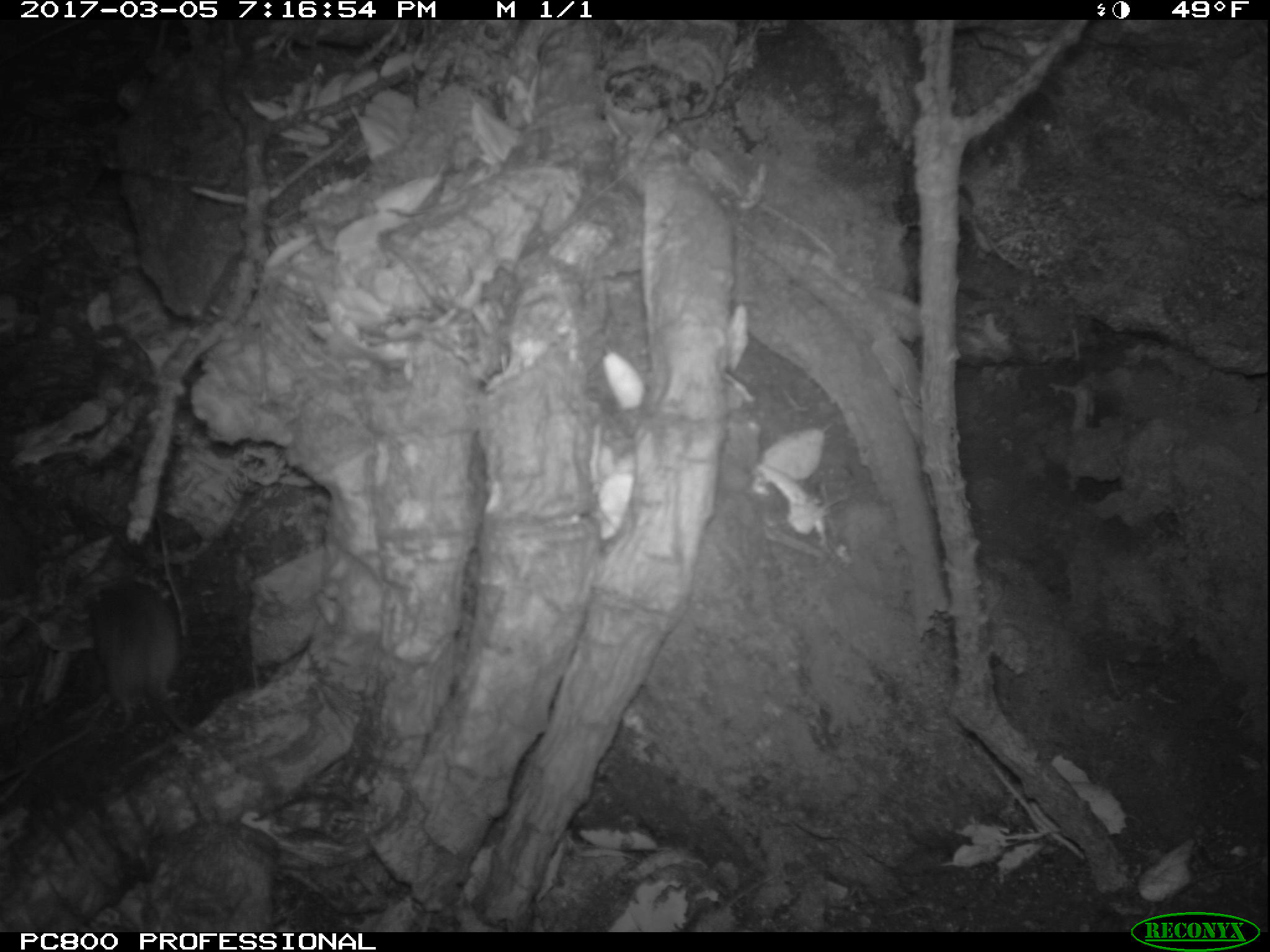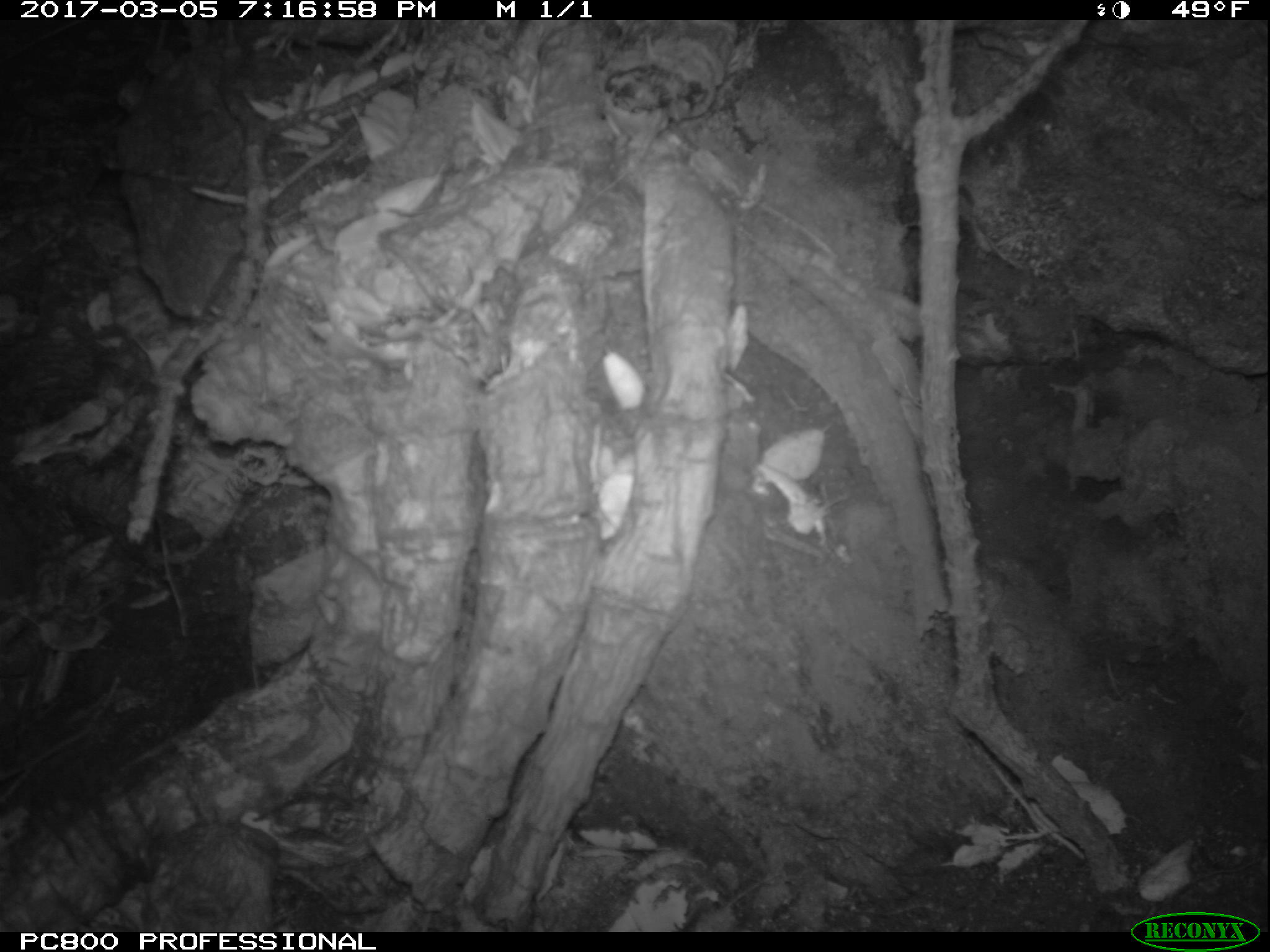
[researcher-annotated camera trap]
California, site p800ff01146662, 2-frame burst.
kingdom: Animalia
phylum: Chordata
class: Mammalia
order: Rodentia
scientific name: Rodentia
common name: rodent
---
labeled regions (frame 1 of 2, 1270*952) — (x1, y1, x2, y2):
rodent: (91, 576, 233, 747)